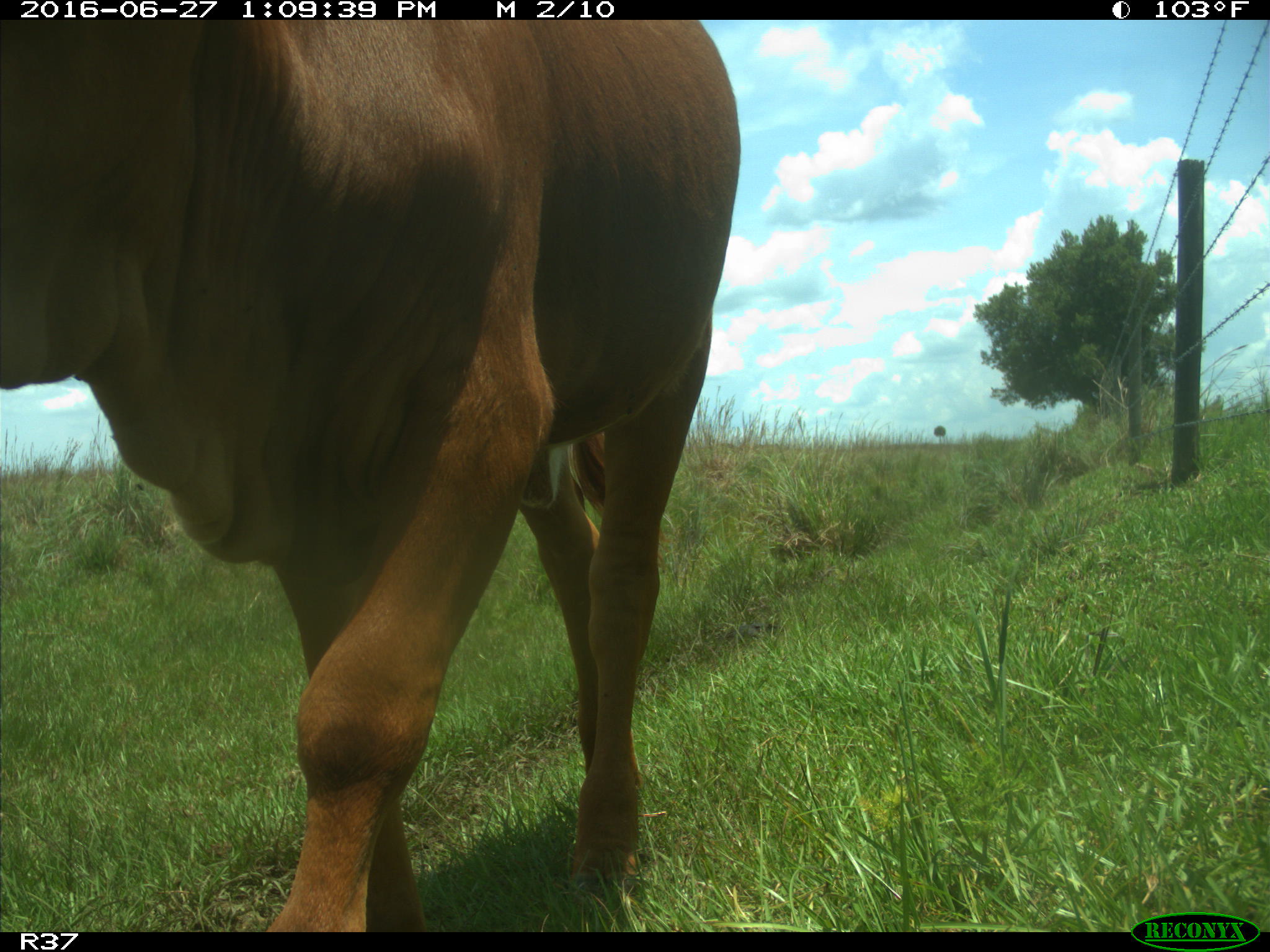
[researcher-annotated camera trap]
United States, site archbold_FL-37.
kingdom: Animalia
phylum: Chordata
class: Mammalia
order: Artiodactyla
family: Bovidae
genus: Bos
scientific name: Bos taurus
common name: domestic cow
Bos taurus (domestic cow).